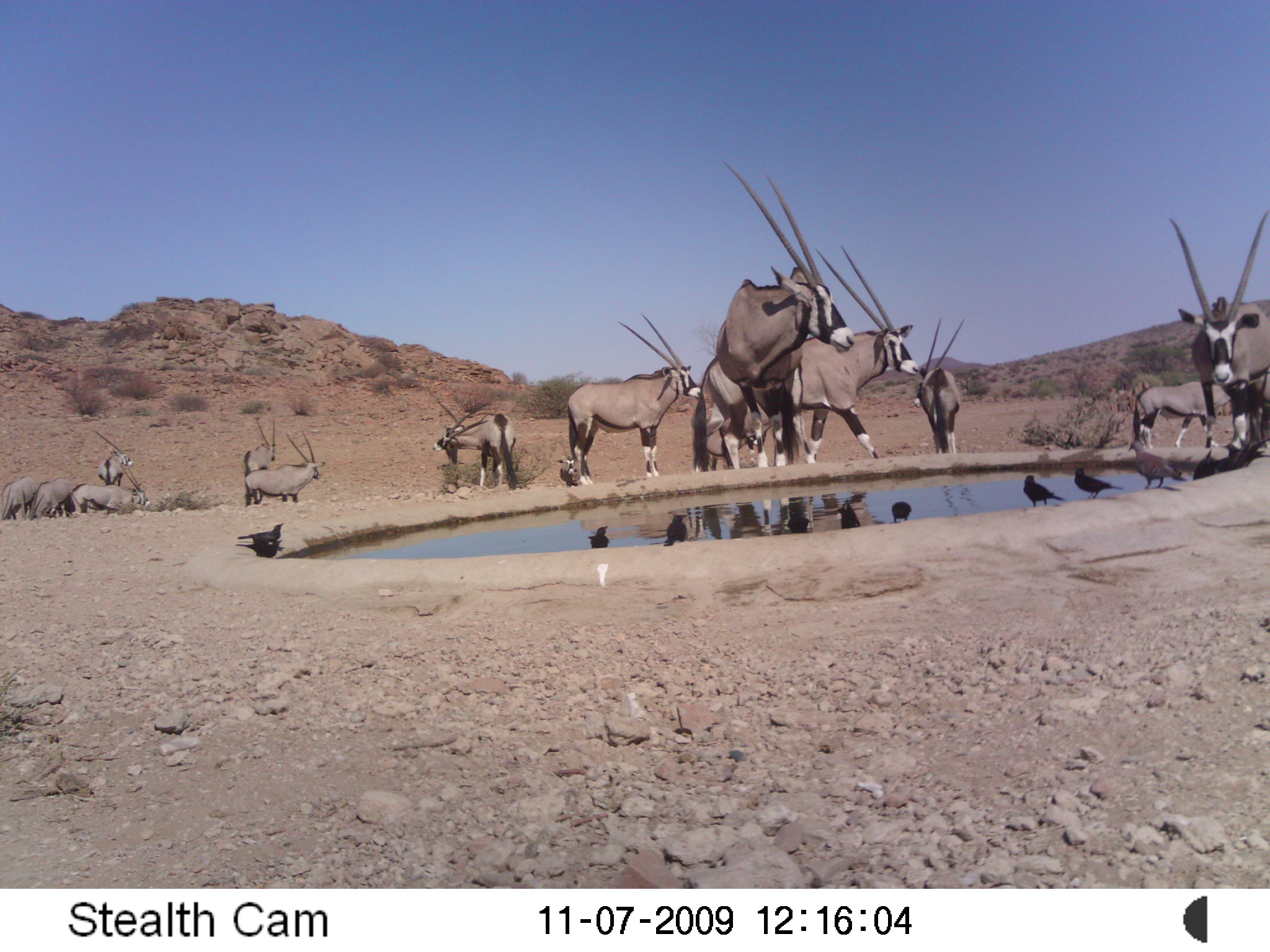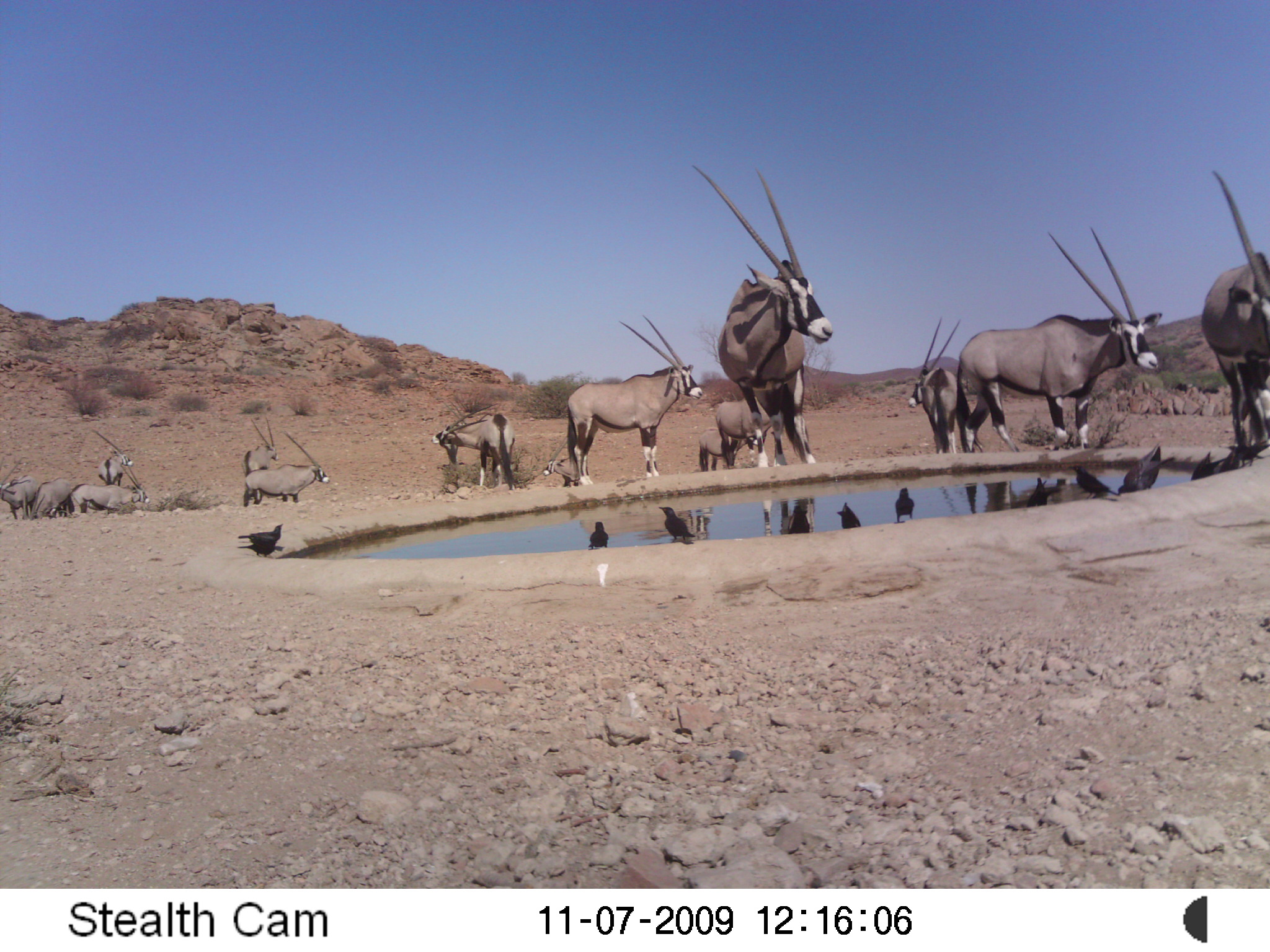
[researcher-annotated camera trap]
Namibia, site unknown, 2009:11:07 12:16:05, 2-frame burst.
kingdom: Animalia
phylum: Chordata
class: Mammalia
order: Artiodactyla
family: Bovidae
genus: Oryx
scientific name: Oryx gazella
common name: gemsbok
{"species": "Oryx gazella (gemsbok)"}